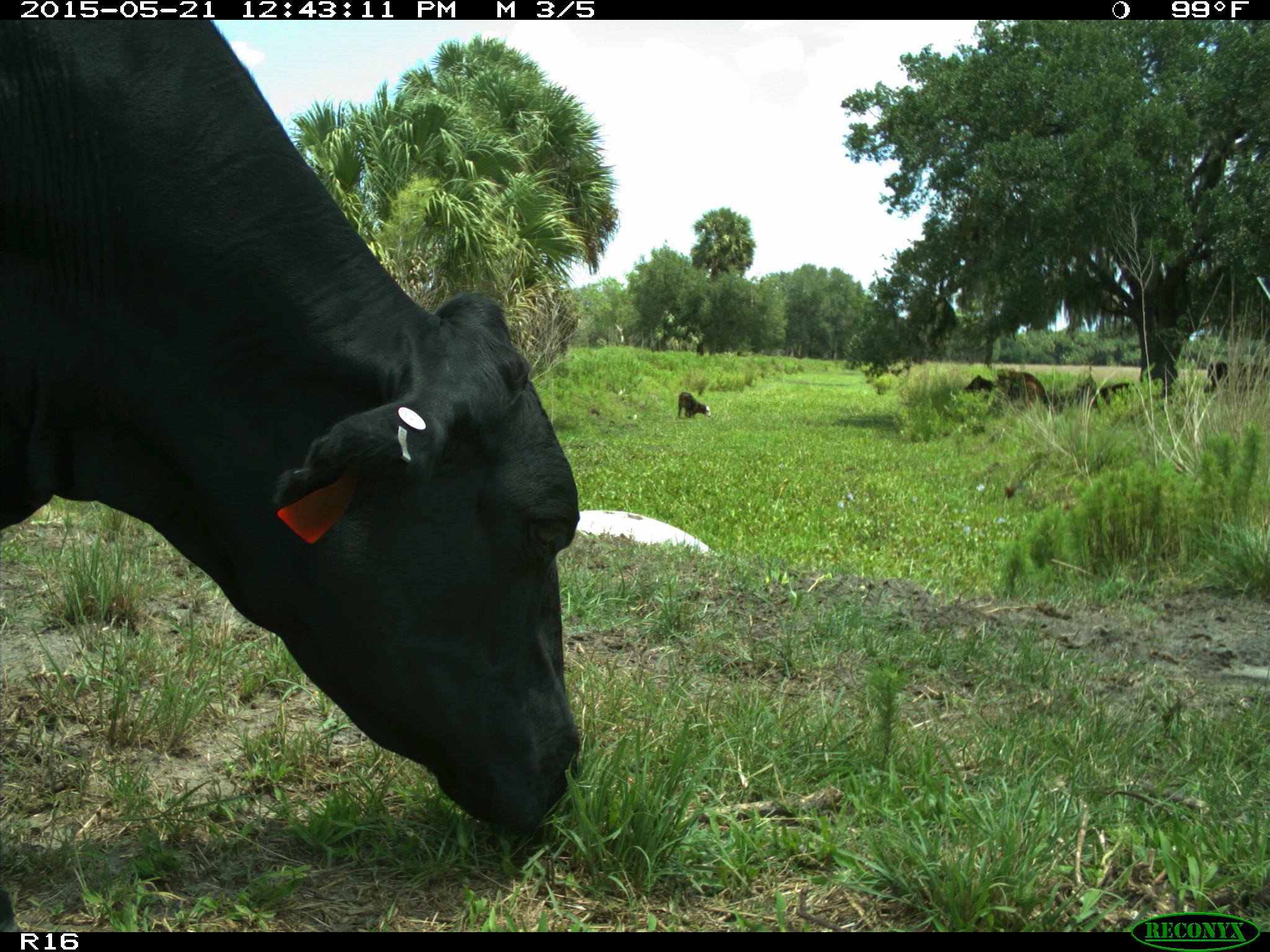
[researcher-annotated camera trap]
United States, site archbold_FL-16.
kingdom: Animalia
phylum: Chordata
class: Mammalia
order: Artiodactyla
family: Bovidae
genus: Bos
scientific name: Bos taurus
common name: domestic cow